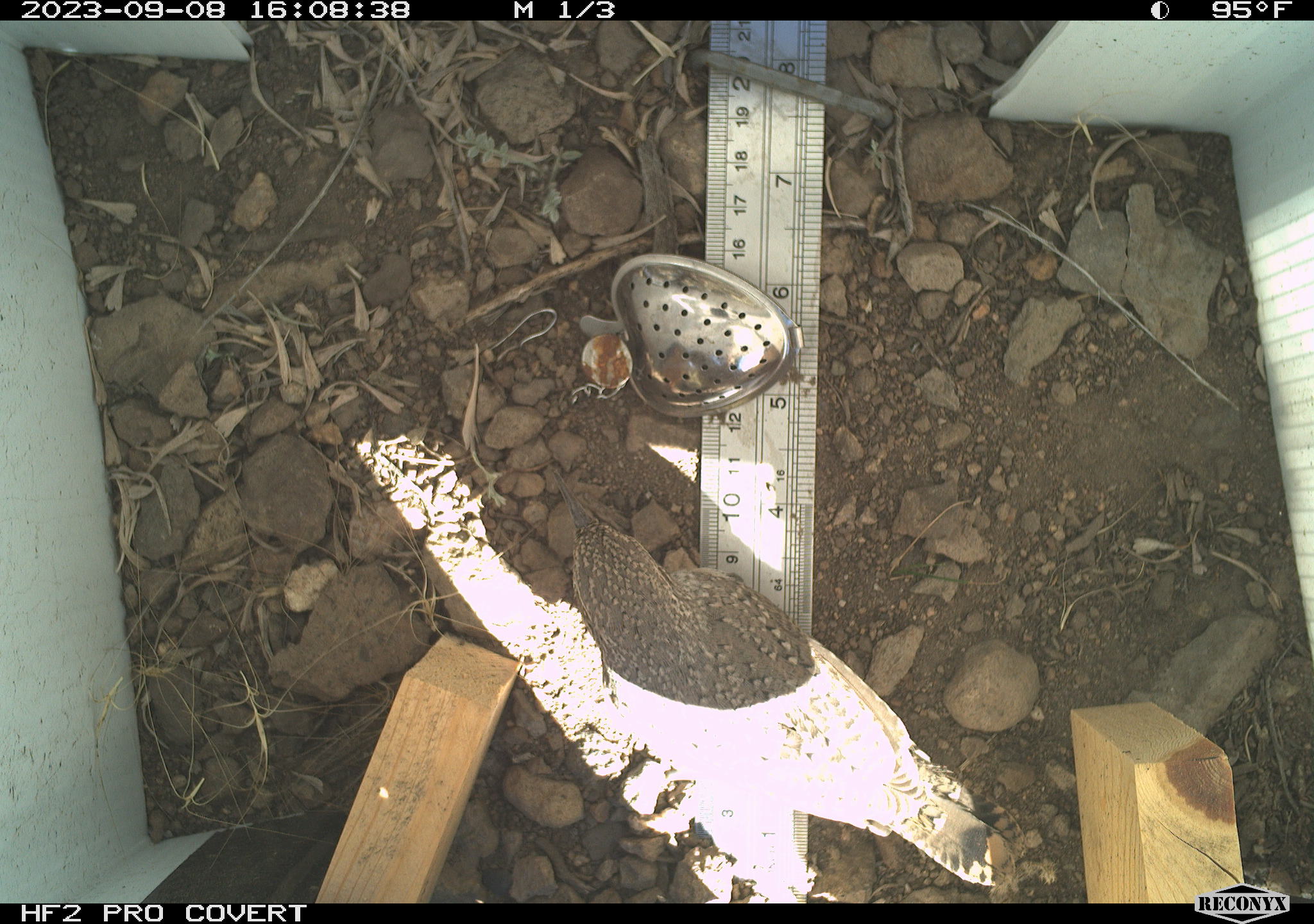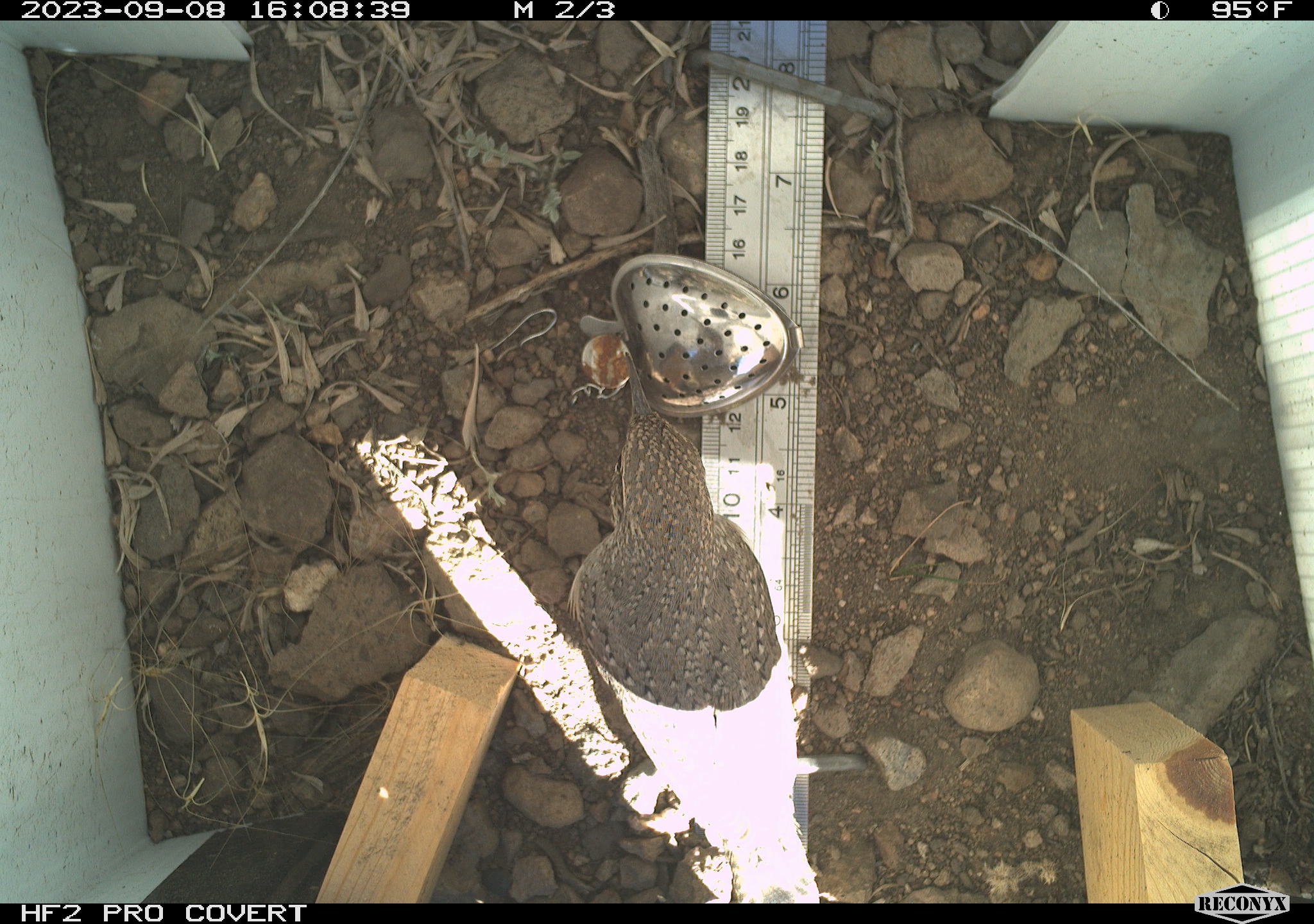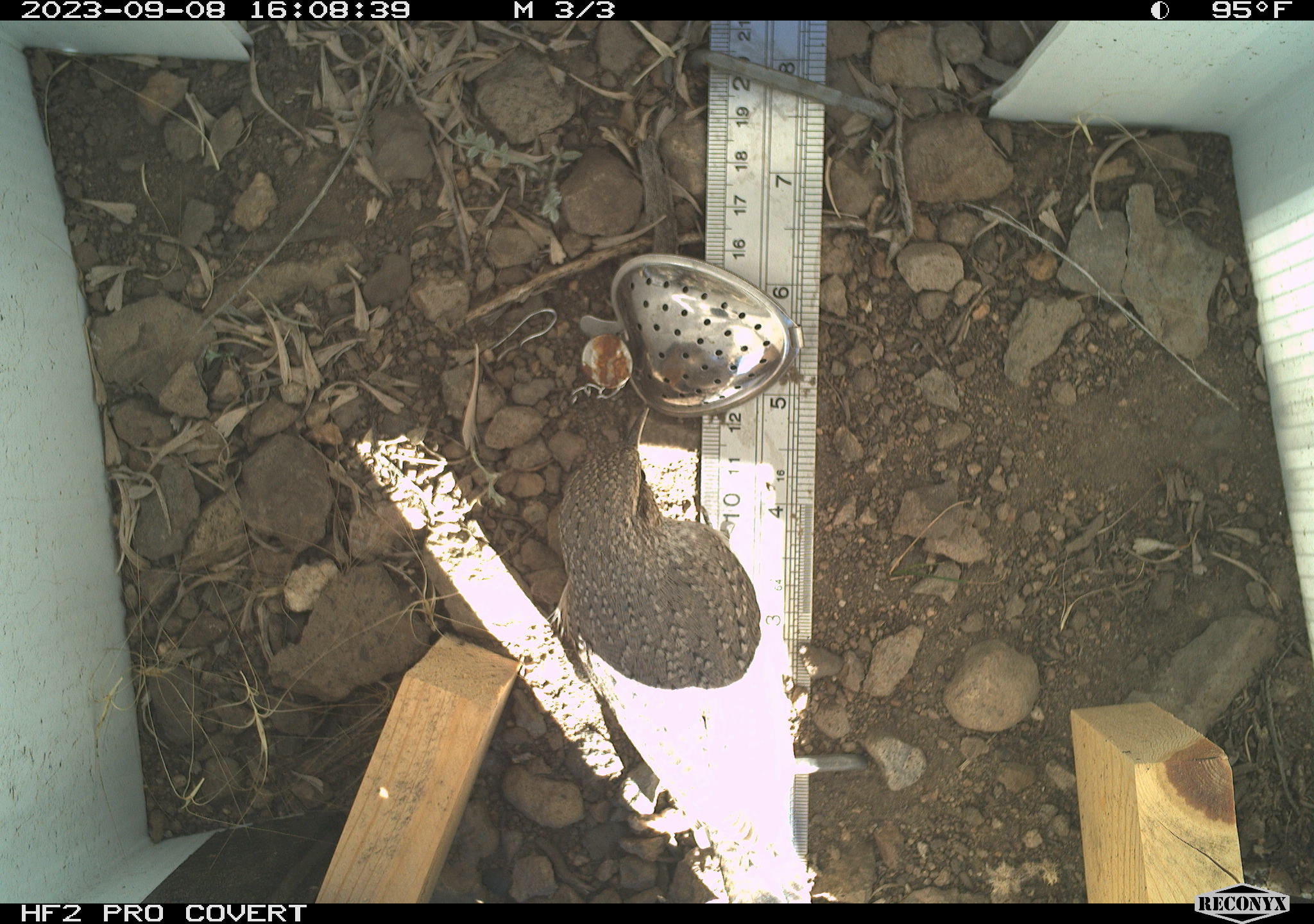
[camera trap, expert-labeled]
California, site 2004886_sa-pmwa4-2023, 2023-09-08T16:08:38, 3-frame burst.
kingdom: Animalia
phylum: Chordata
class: Aves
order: Passeriformes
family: Troglodytidae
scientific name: Troglodytidae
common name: wren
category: troglodytidae family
Troglodytidae family (wren) (Troglodytidae).